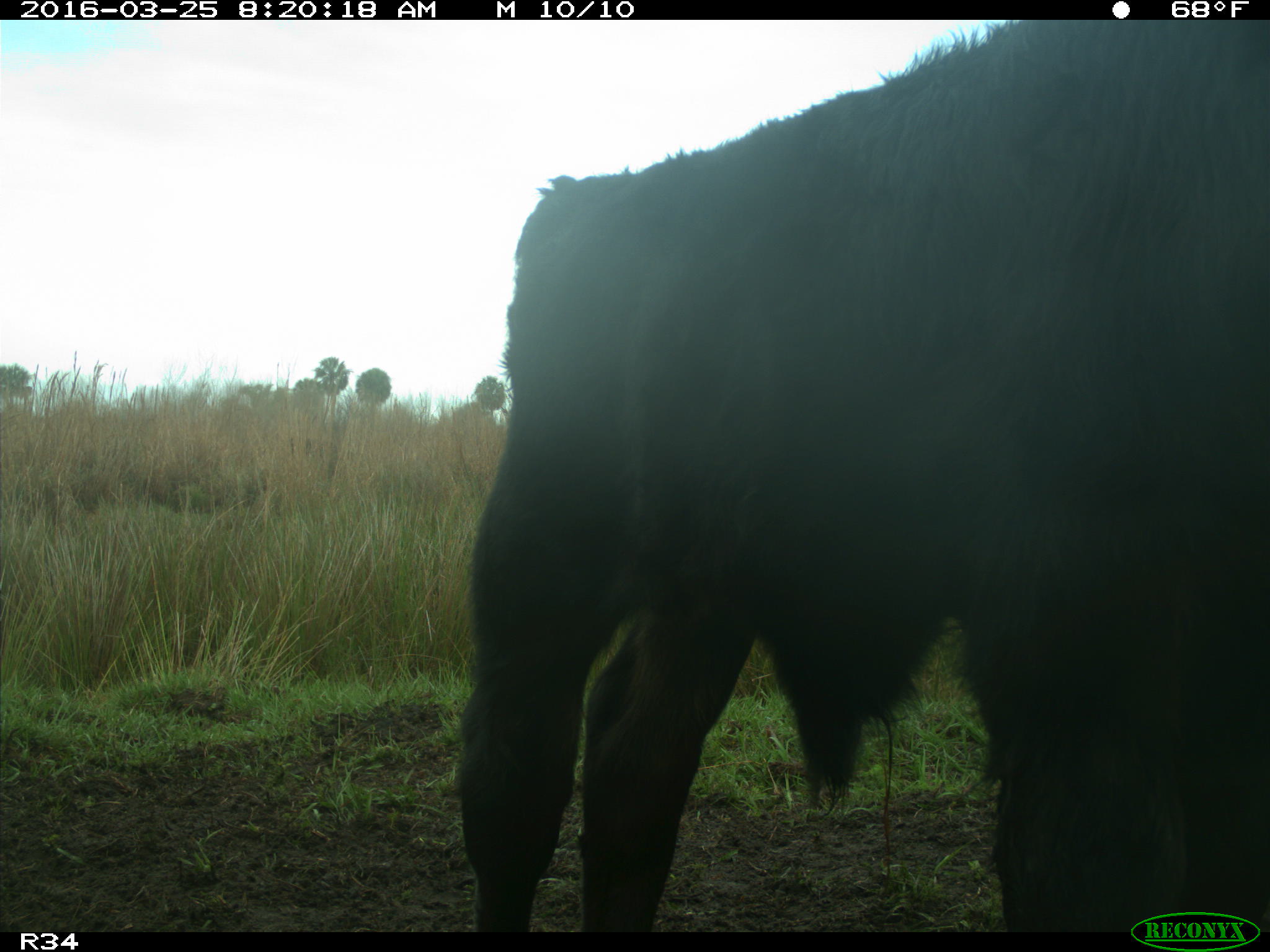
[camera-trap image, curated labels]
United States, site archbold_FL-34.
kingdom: Animalia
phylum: Chordata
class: Mammalia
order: Artiodactyla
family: Bovidae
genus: Bos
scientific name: Bos taurus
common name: domestic cow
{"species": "Bos taurus (domestic cow)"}